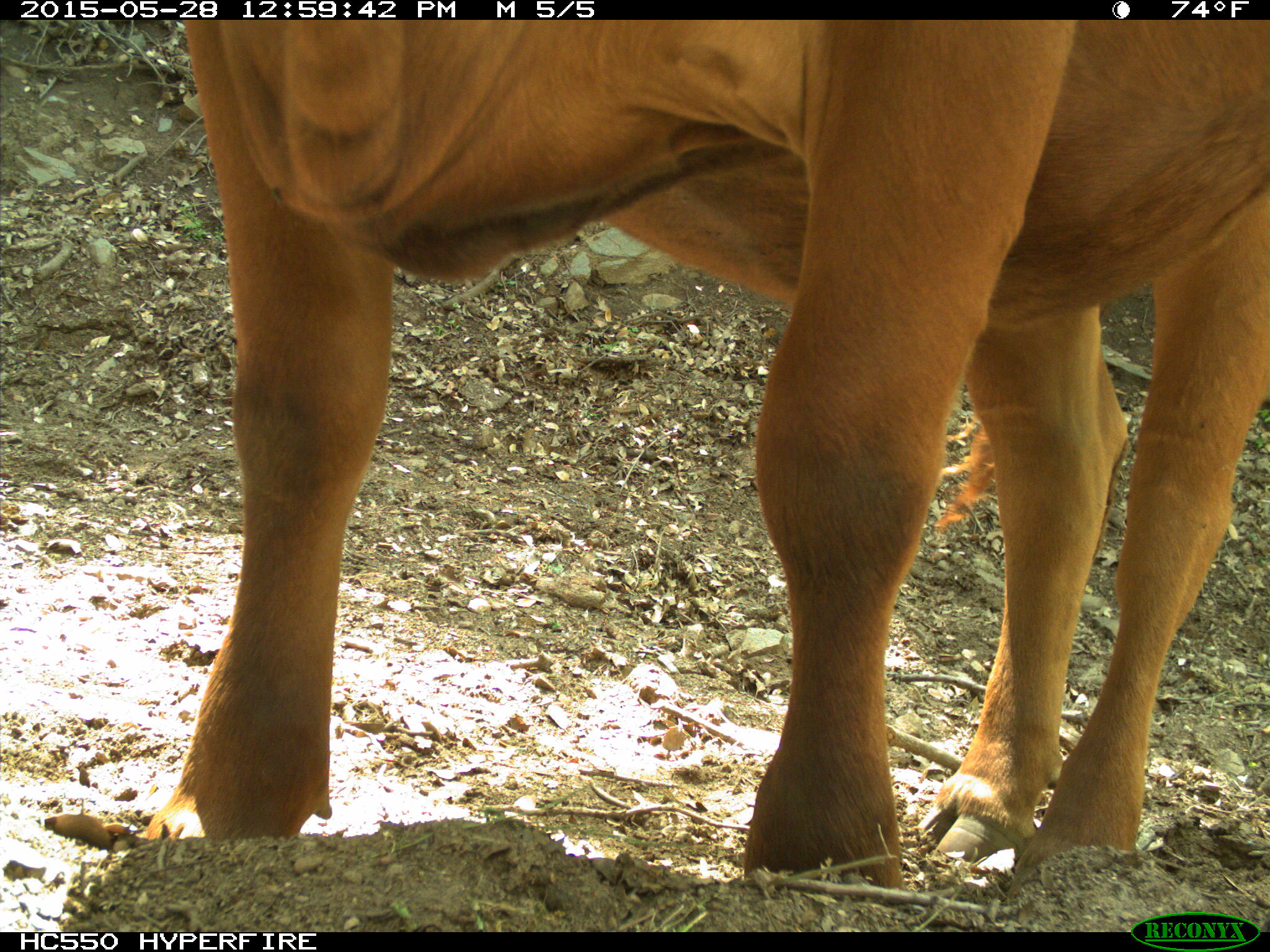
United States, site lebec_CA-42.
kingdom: Animalia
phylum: Chordata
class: Mammalia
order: Artiodactyla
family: Bovidae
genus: Bos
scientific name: Bos taurus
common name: domestic cow